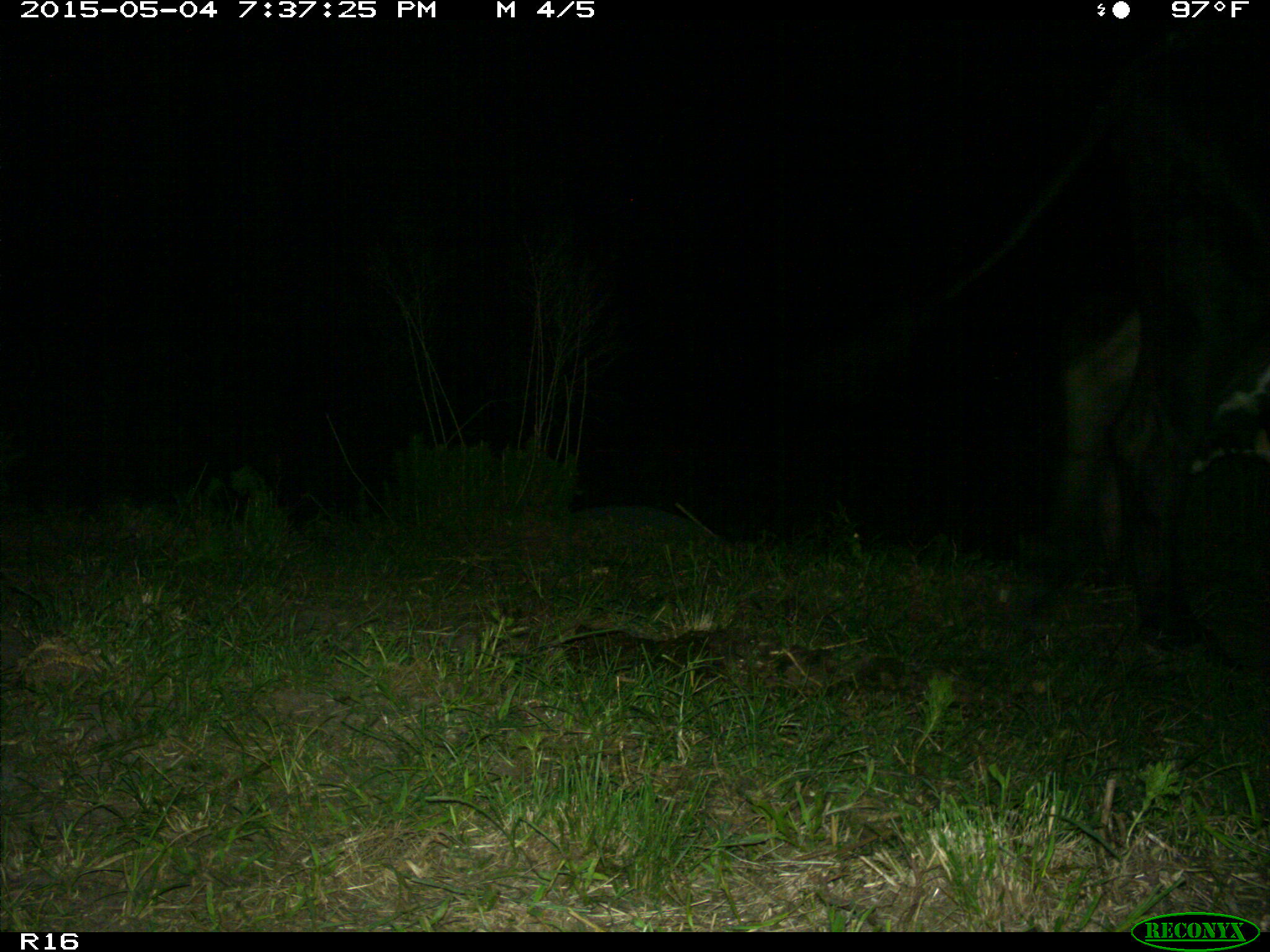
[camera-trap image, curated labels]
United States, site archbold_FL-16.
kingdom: Animalia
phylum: Chordata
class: Mammalia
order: Artiodactyla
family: Bovidae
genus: Bos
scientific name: Bos taurus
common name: domestic cow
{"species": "Bos taurus (domestic cow)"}